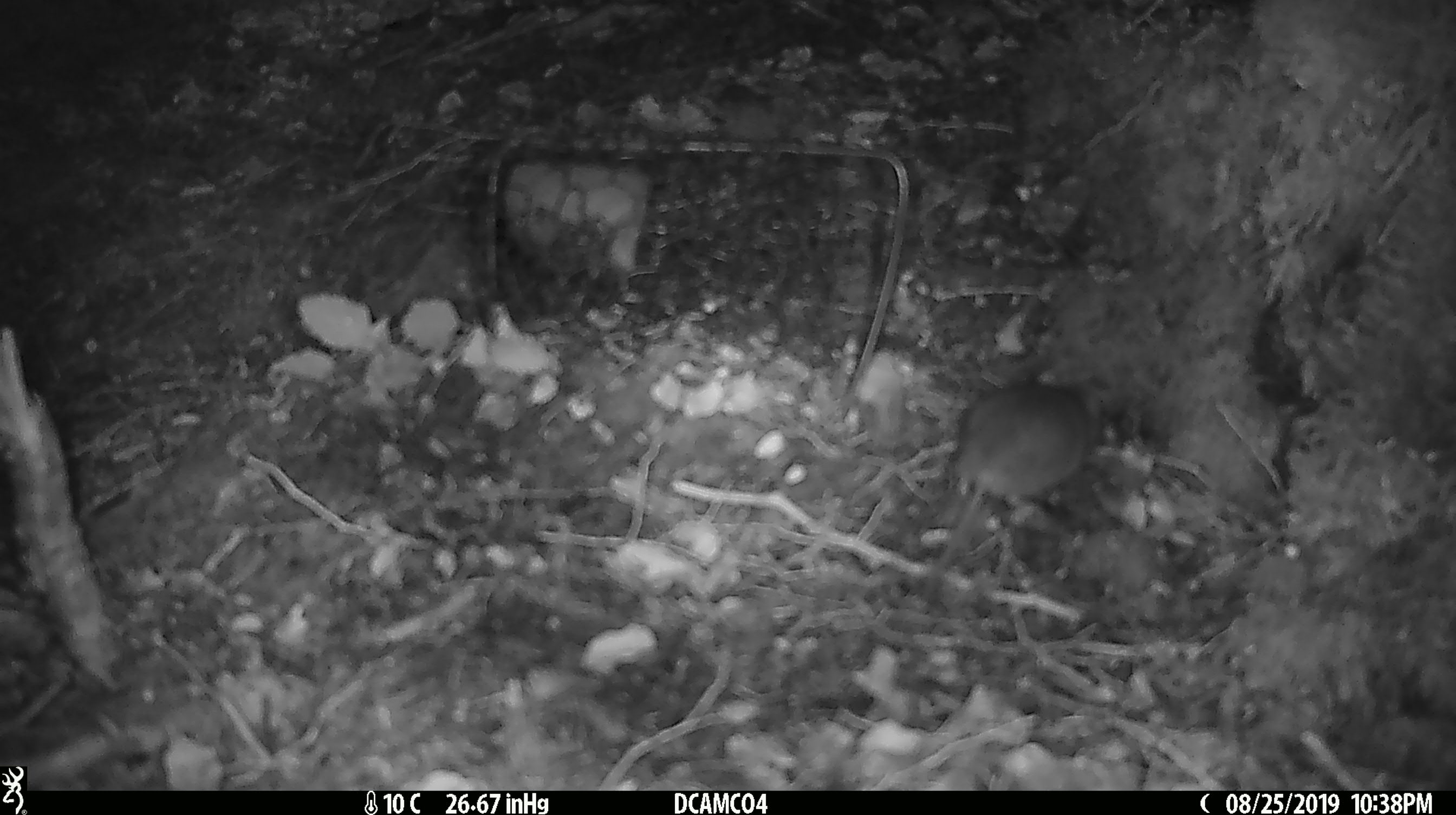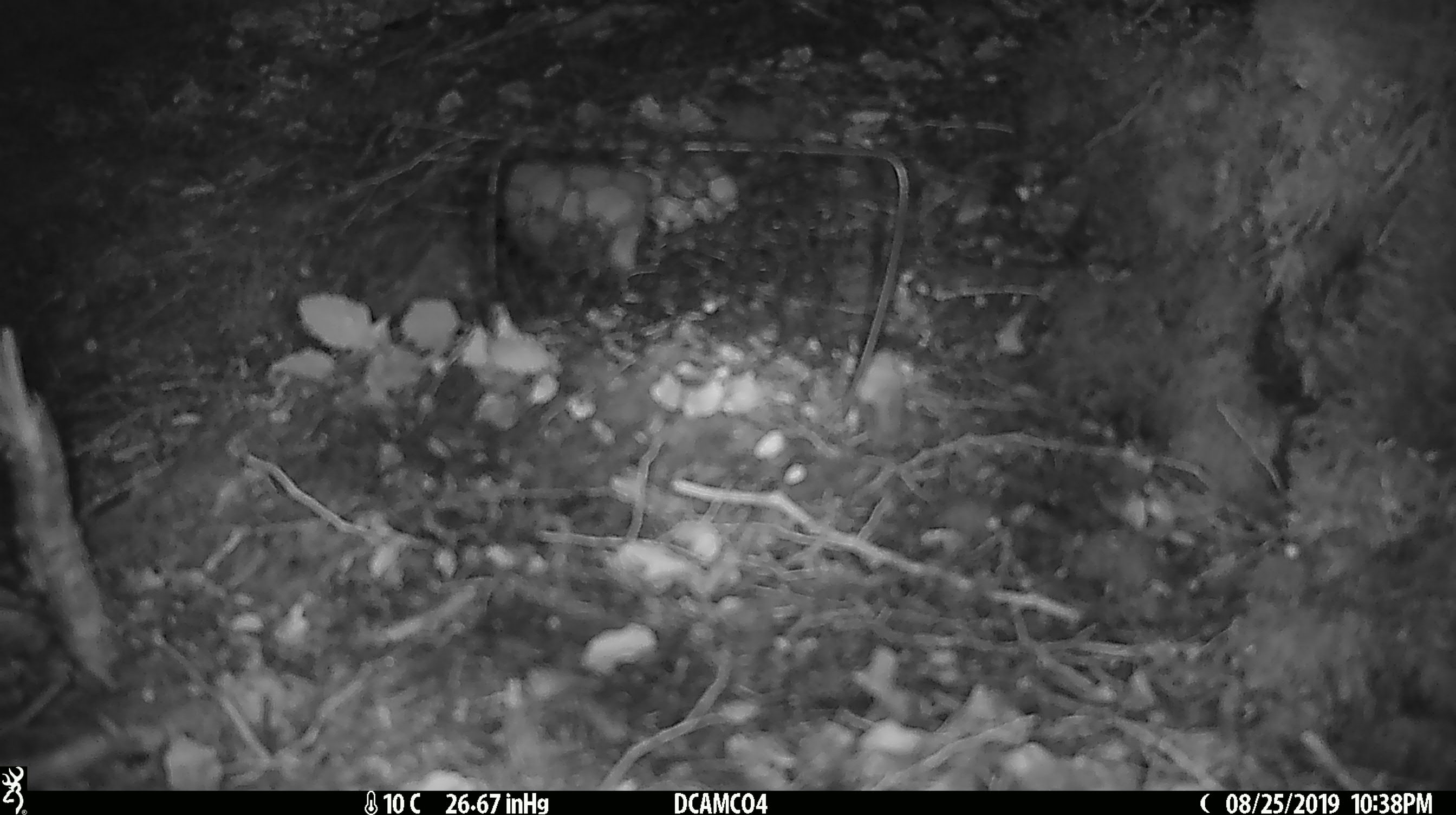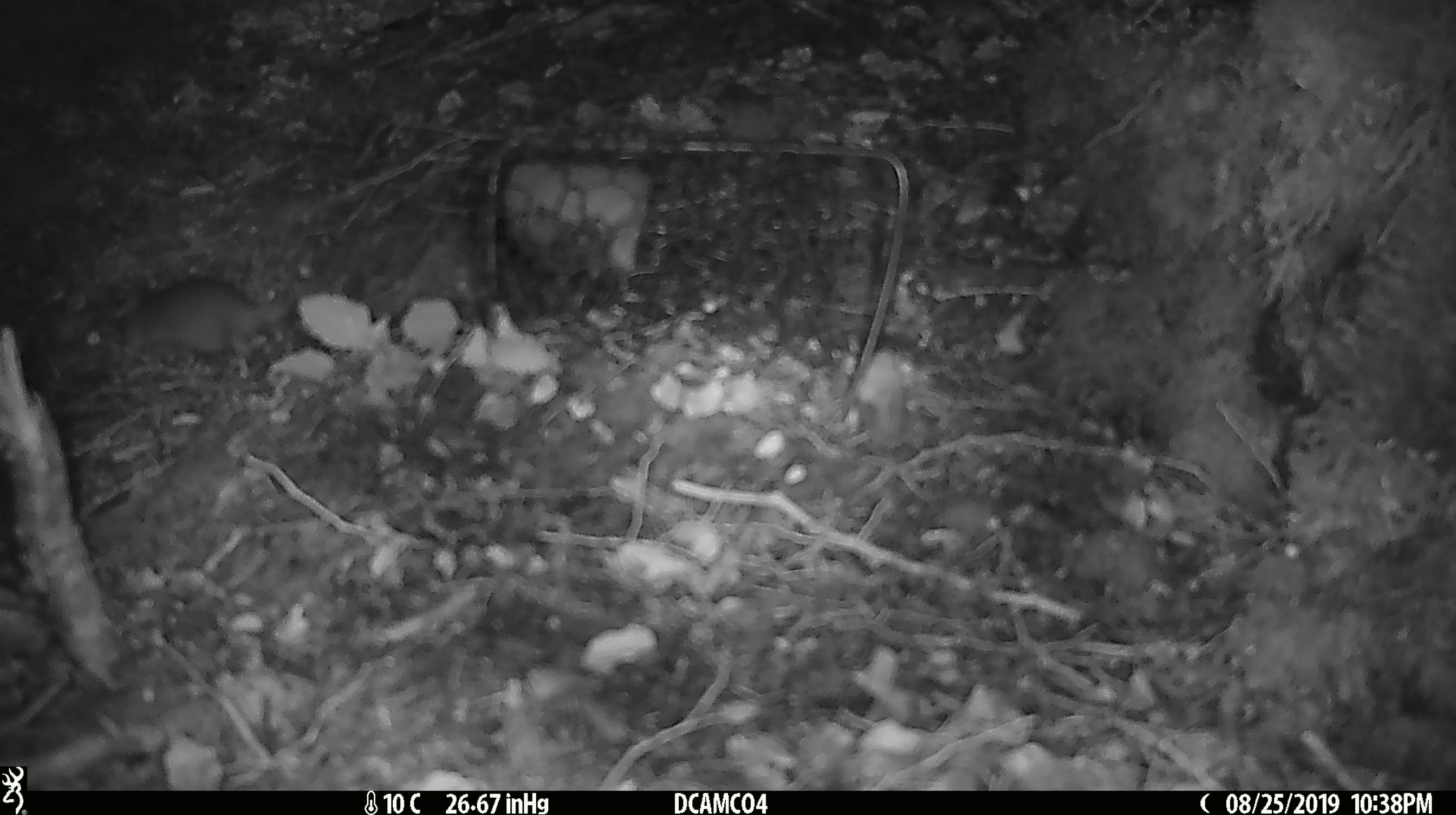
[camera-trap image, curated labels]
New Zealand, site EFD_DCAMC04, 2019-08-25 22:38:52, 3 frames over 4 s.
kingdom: Animalia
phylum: Chordata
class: Mammalia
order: Rodentia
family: Muridae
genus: Mus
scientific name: Mus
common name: mouse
Mouse (Mus).